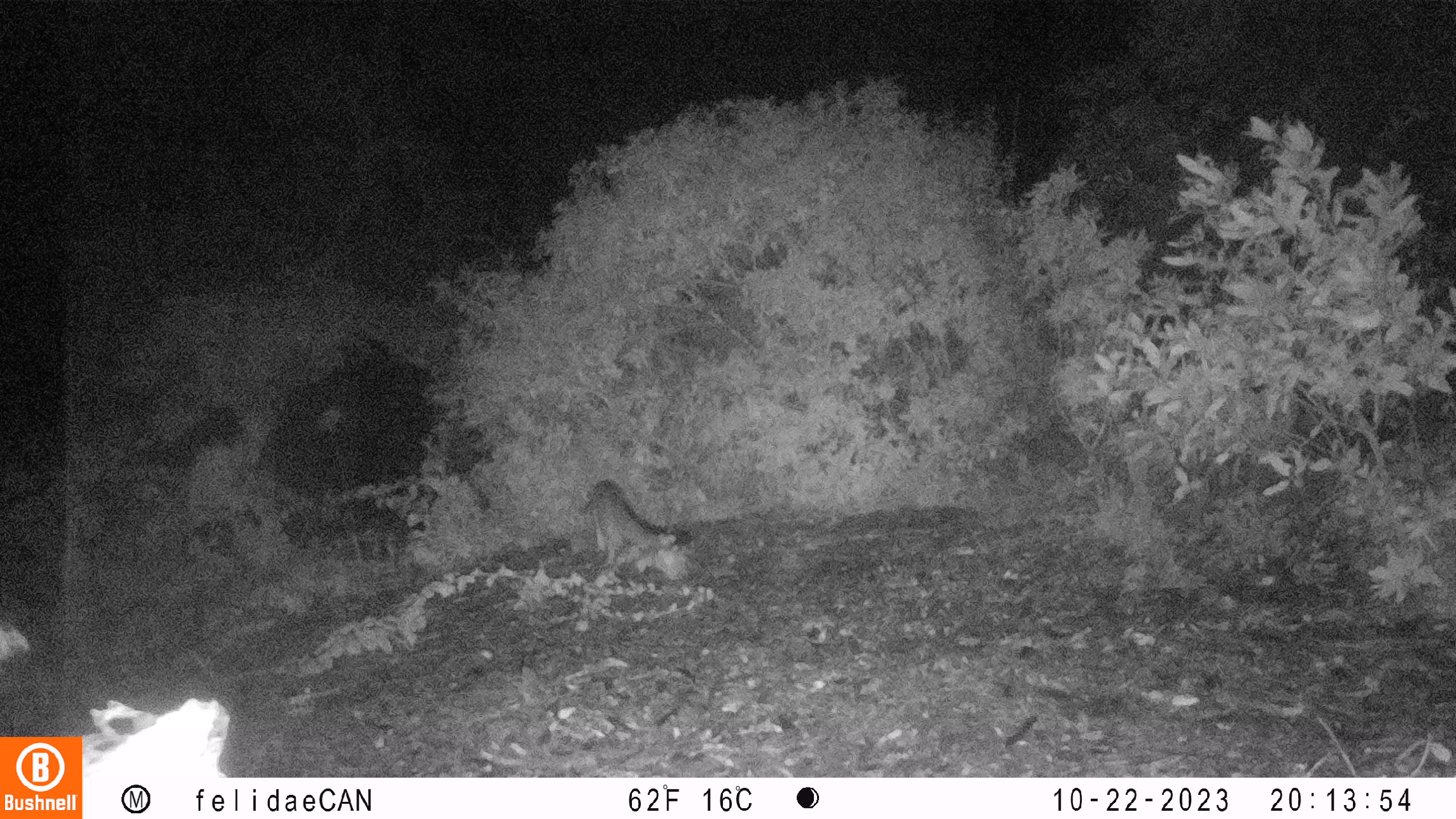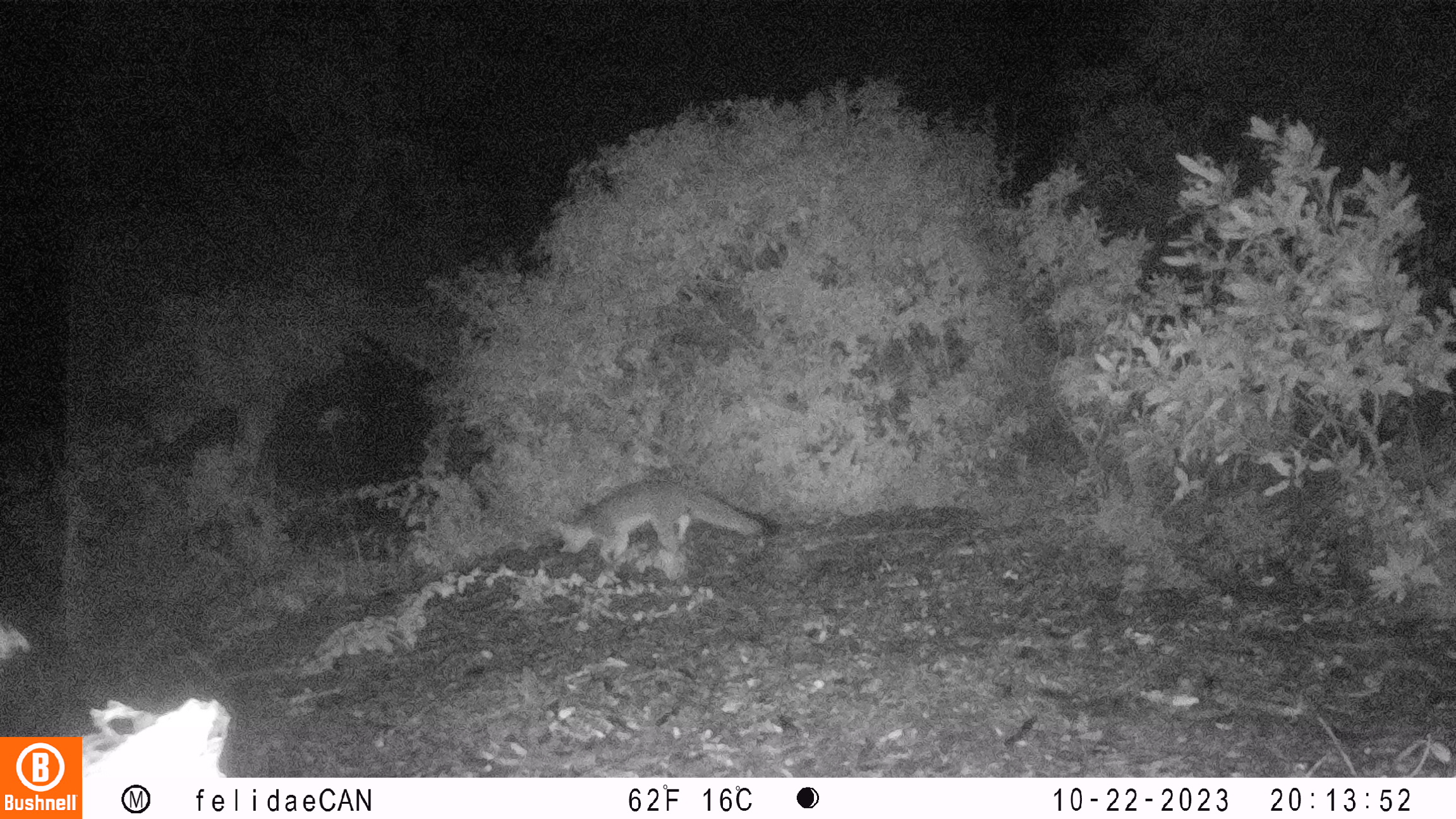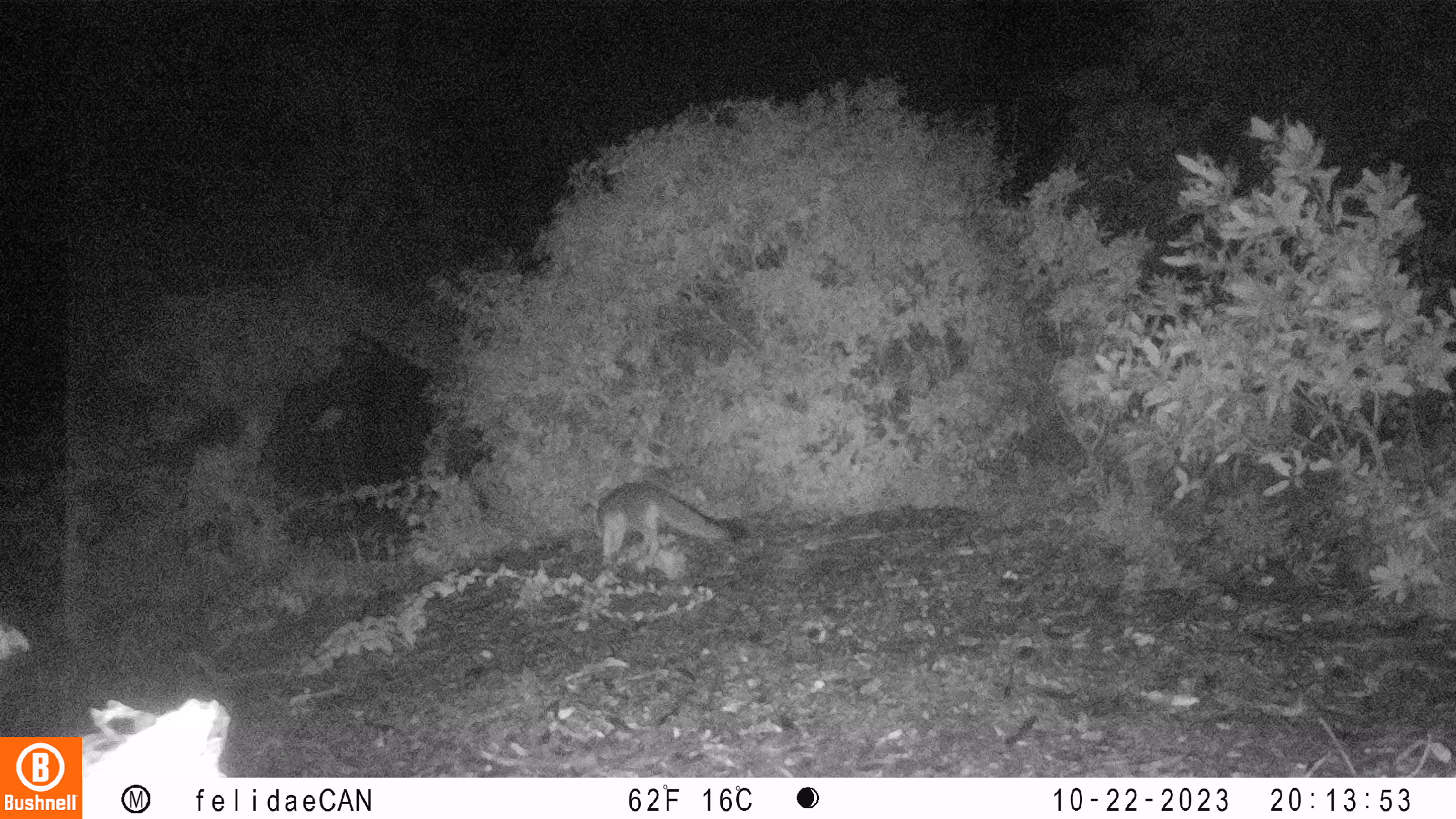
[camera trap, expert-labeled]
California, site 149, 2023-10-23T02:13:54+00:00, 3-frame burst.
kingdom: Animalia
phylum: Chordata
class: Mammalia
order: Carnivora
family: Canidae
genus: Urocyon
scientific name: Urocyon cinereoargenteus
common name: gray fox